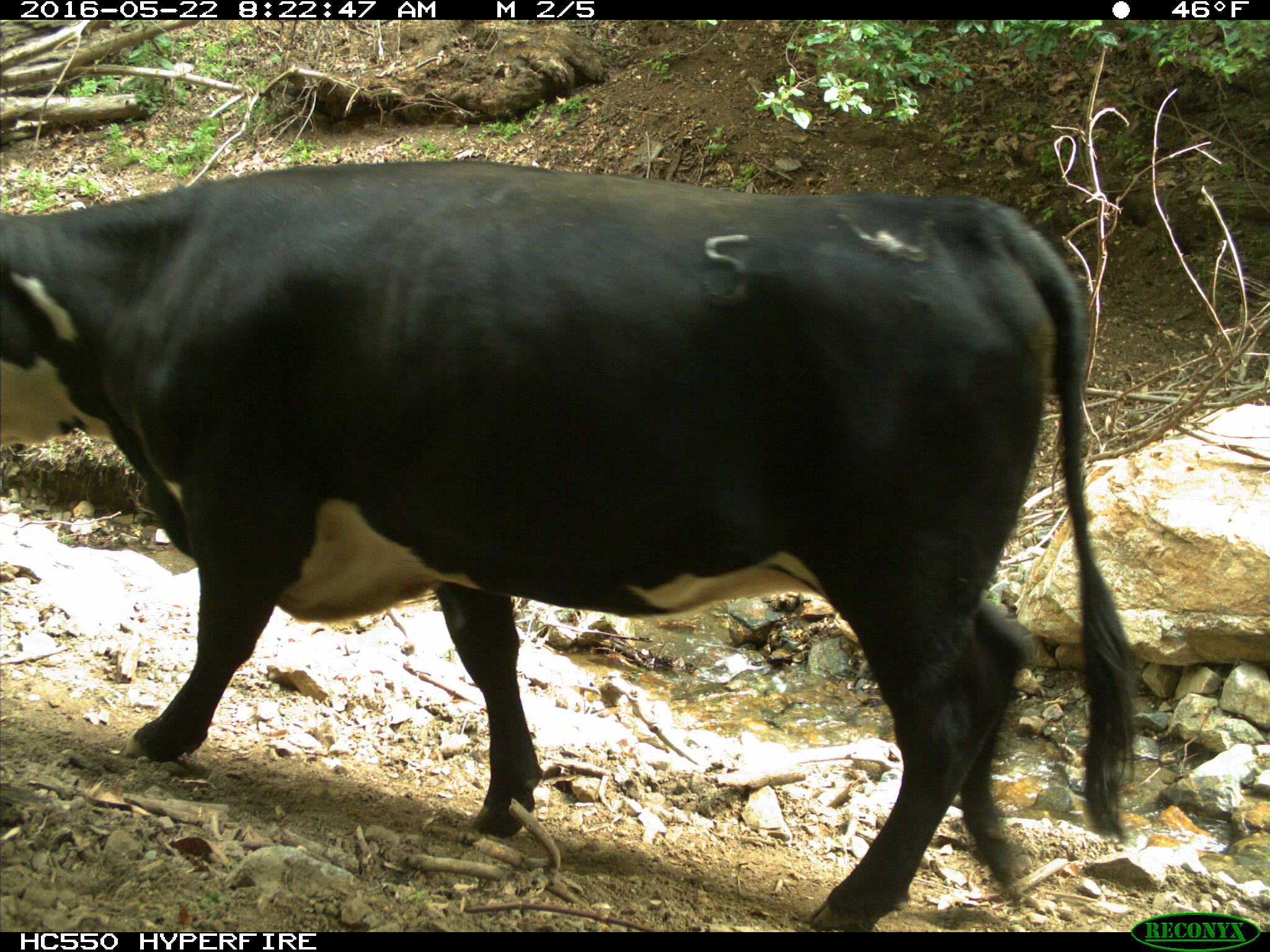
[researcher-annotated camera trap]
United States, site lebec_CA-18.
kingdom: Animalia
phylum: Chordata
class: Mammalia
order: Artiodactyla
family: Bovidae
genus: Bos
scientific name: Bos taurus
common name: domestic cow